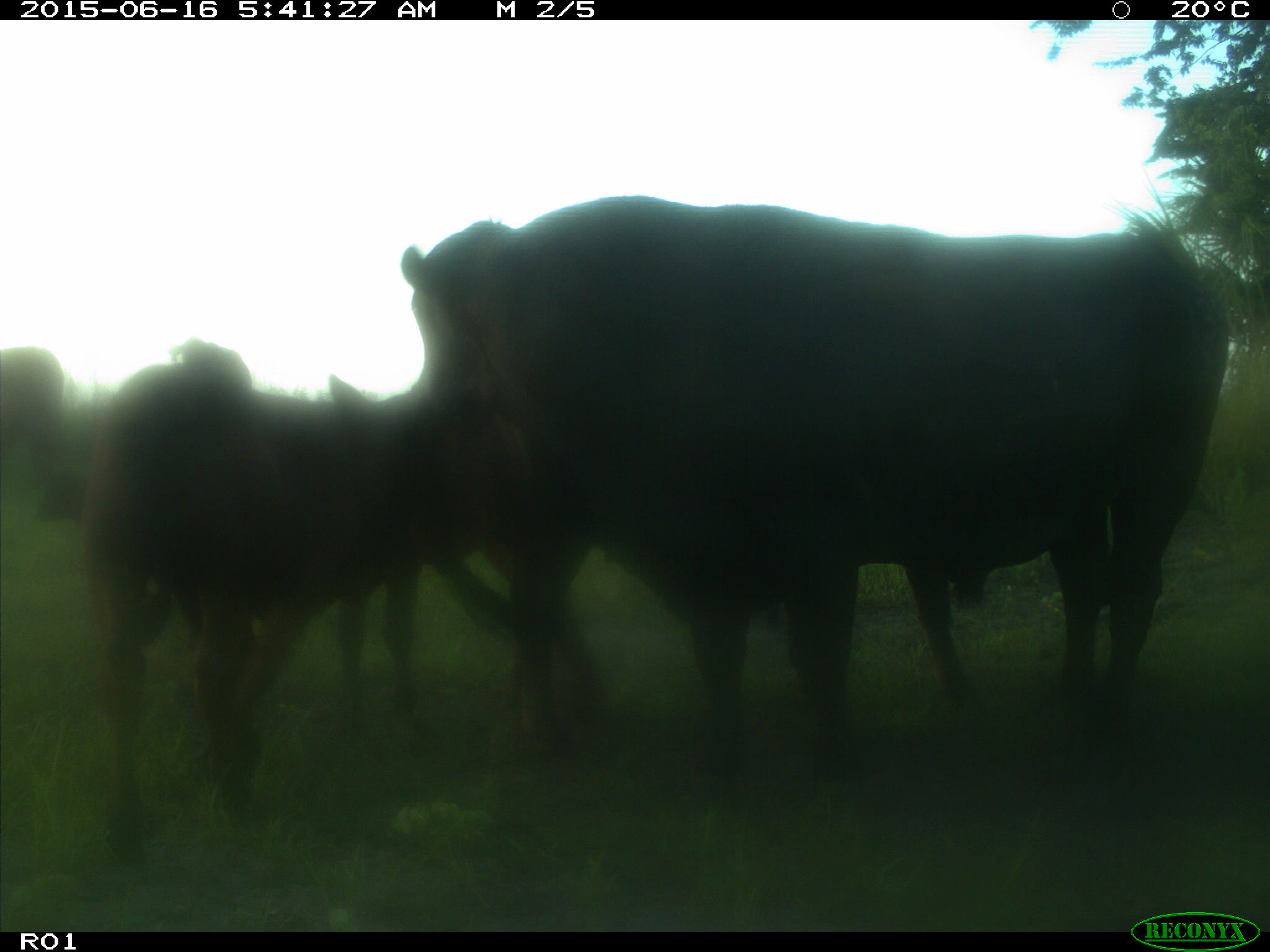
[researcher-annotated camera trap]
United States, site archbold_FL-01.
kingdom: Animalia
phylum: Chordata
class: Mammalia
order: Artiodactyla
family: Bovidae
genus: Bos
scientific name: Bos taurus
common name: domestic cow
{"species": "Bos taurus (domestic cow)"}